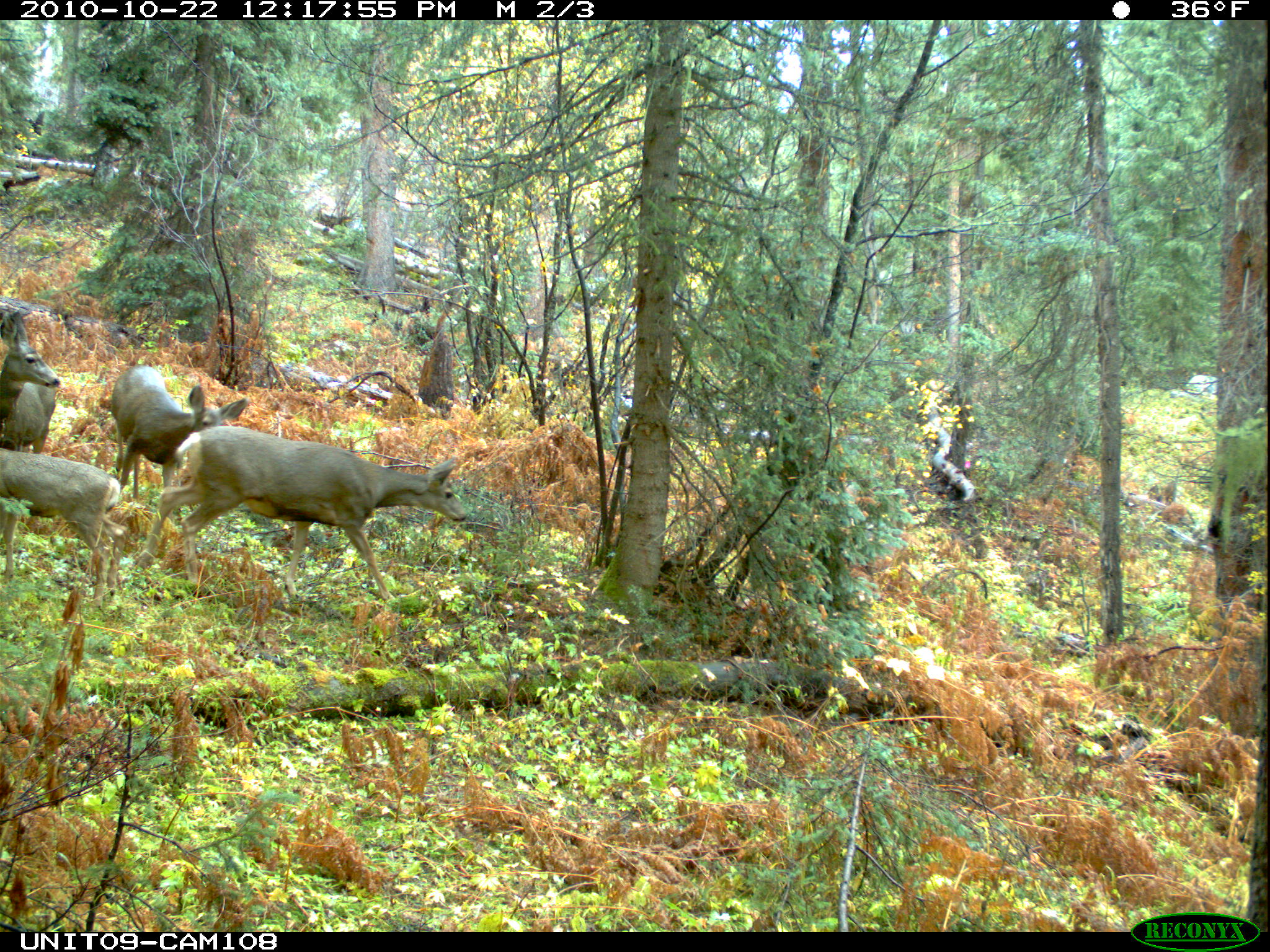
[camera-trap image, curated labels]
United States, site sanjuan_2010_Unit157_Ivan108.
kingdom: Animalia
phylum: Chordata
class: Mammalia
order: Artiodactyla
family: Cervidae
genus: Odocoileus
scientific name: Odocoileus hemionus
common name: mule deer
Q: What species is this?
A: Odocoileus hemionus (mule deer).